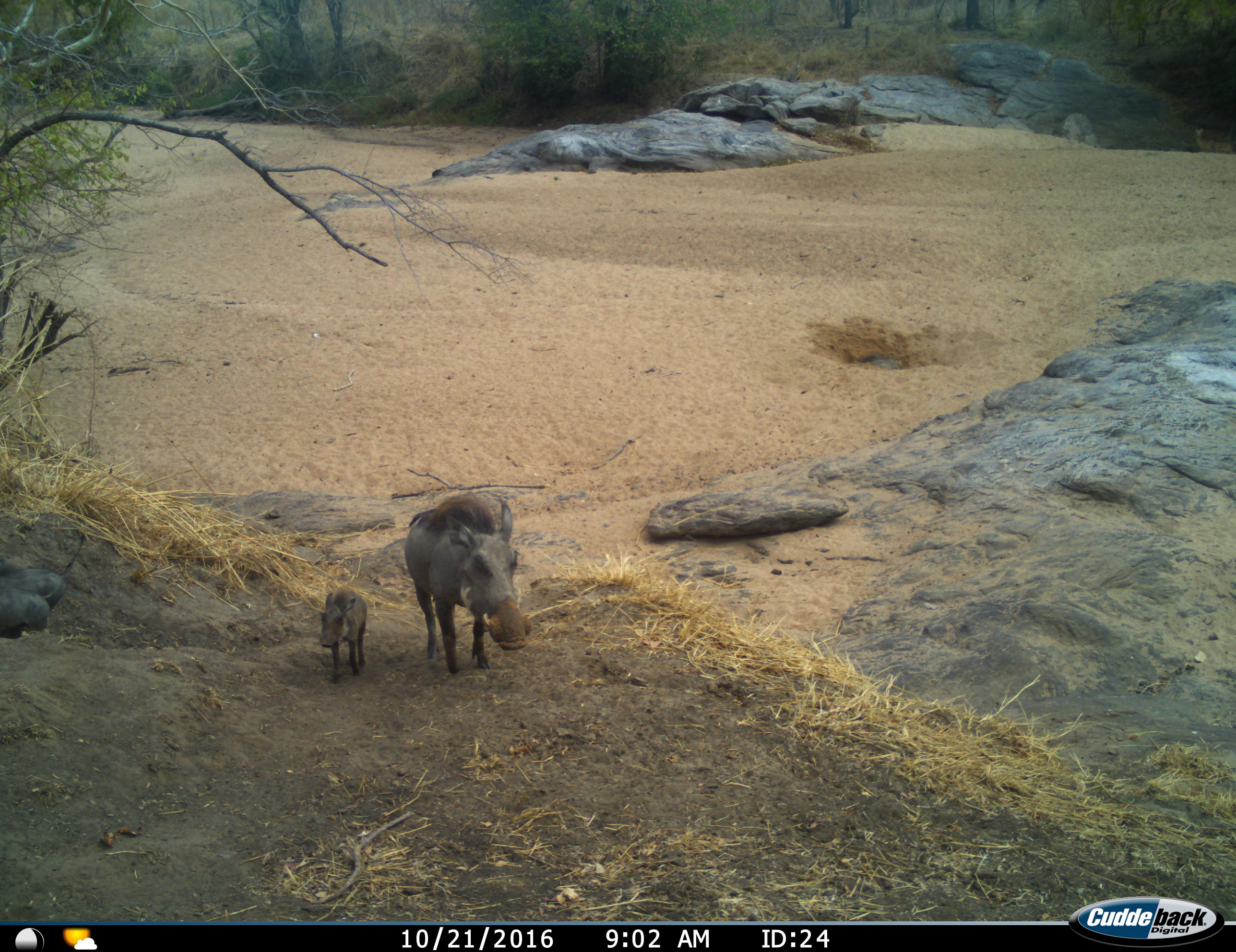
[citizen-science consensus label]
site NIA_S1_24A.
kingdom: Animalia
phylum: Chordata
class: Mammalia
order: Artiodactyla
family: Suidae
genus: Phacochoerus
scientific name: Phacochoerus africanus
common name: warthog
Warthog (Phacochoerus africanus), count 2. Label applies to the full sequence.